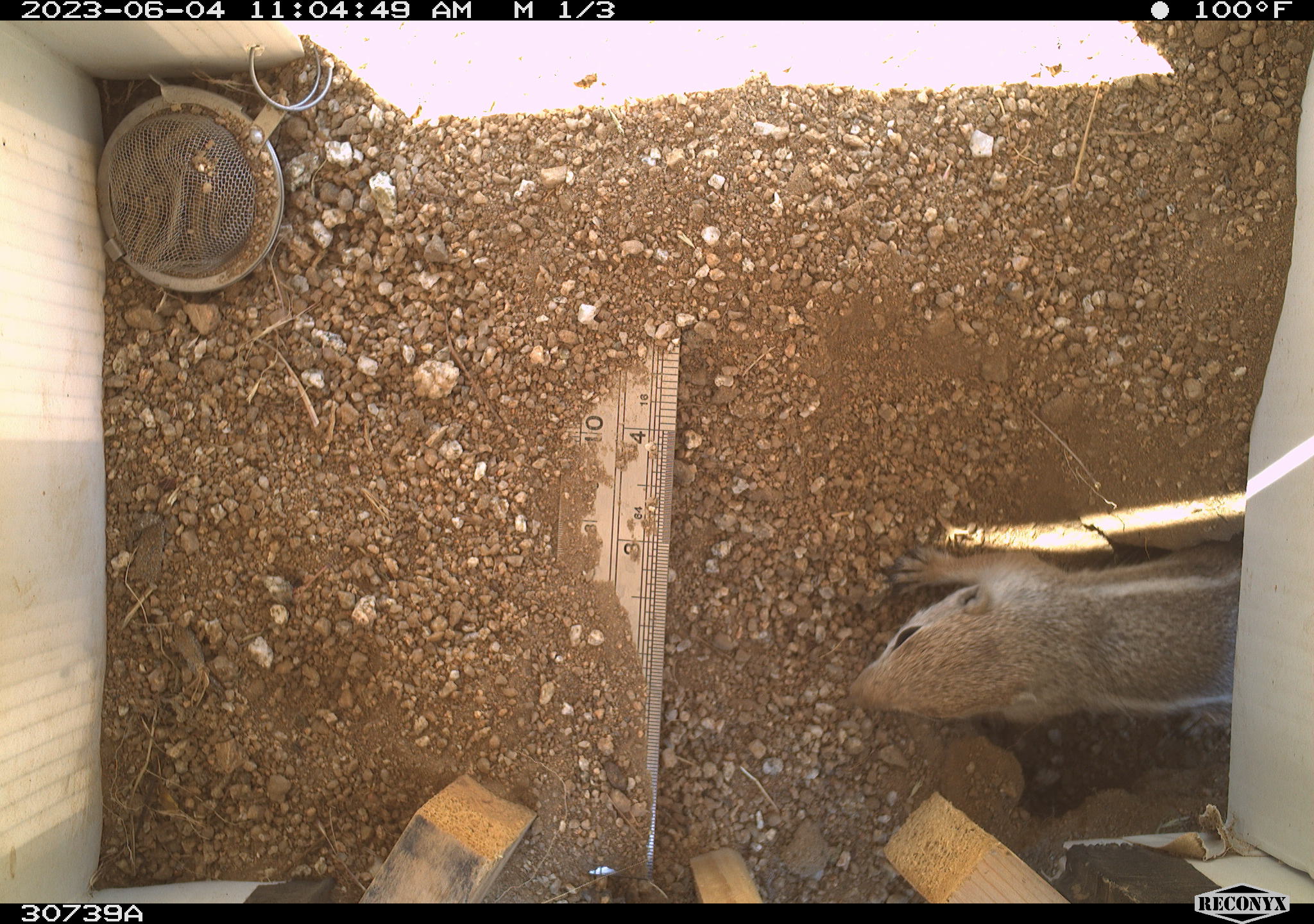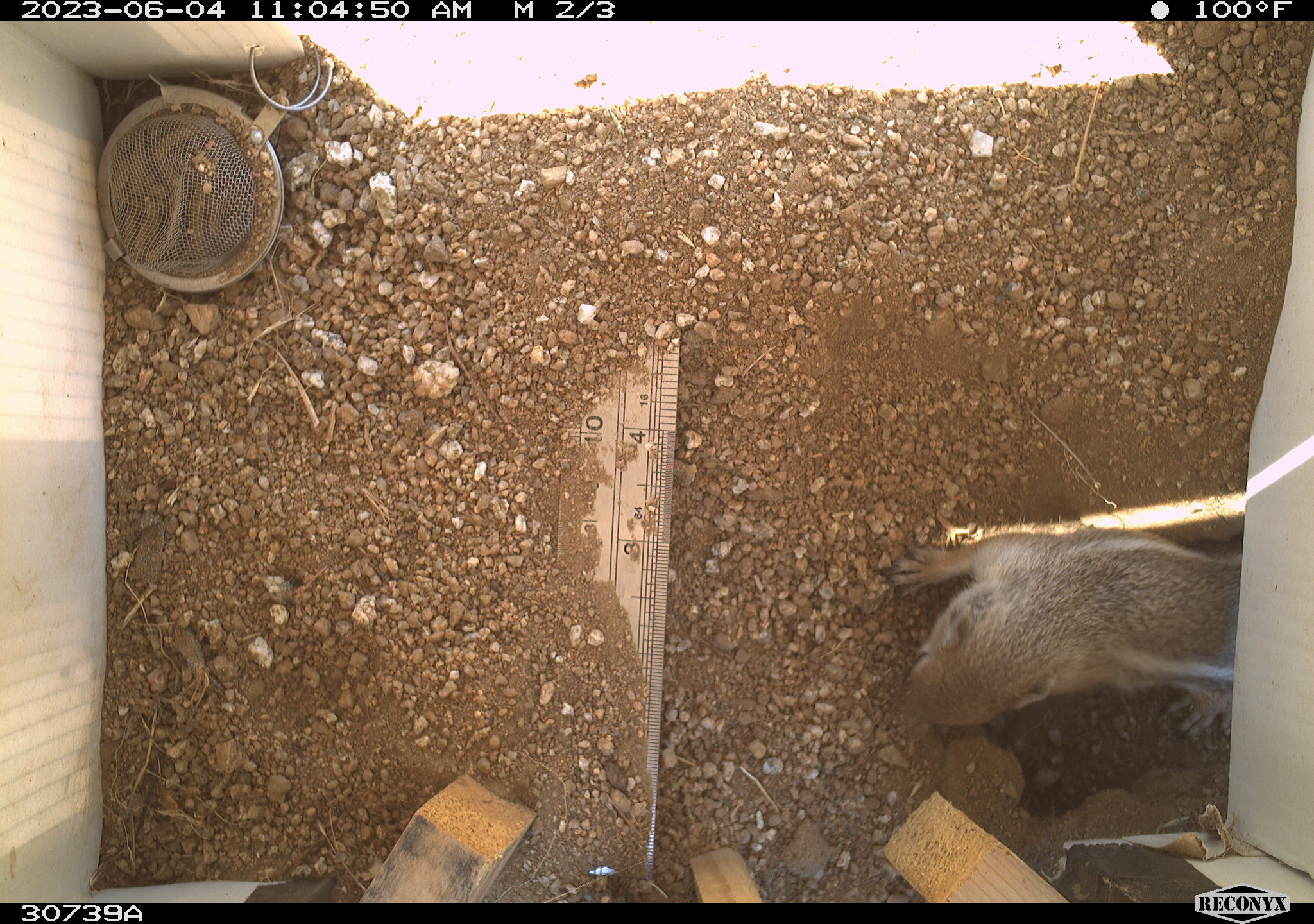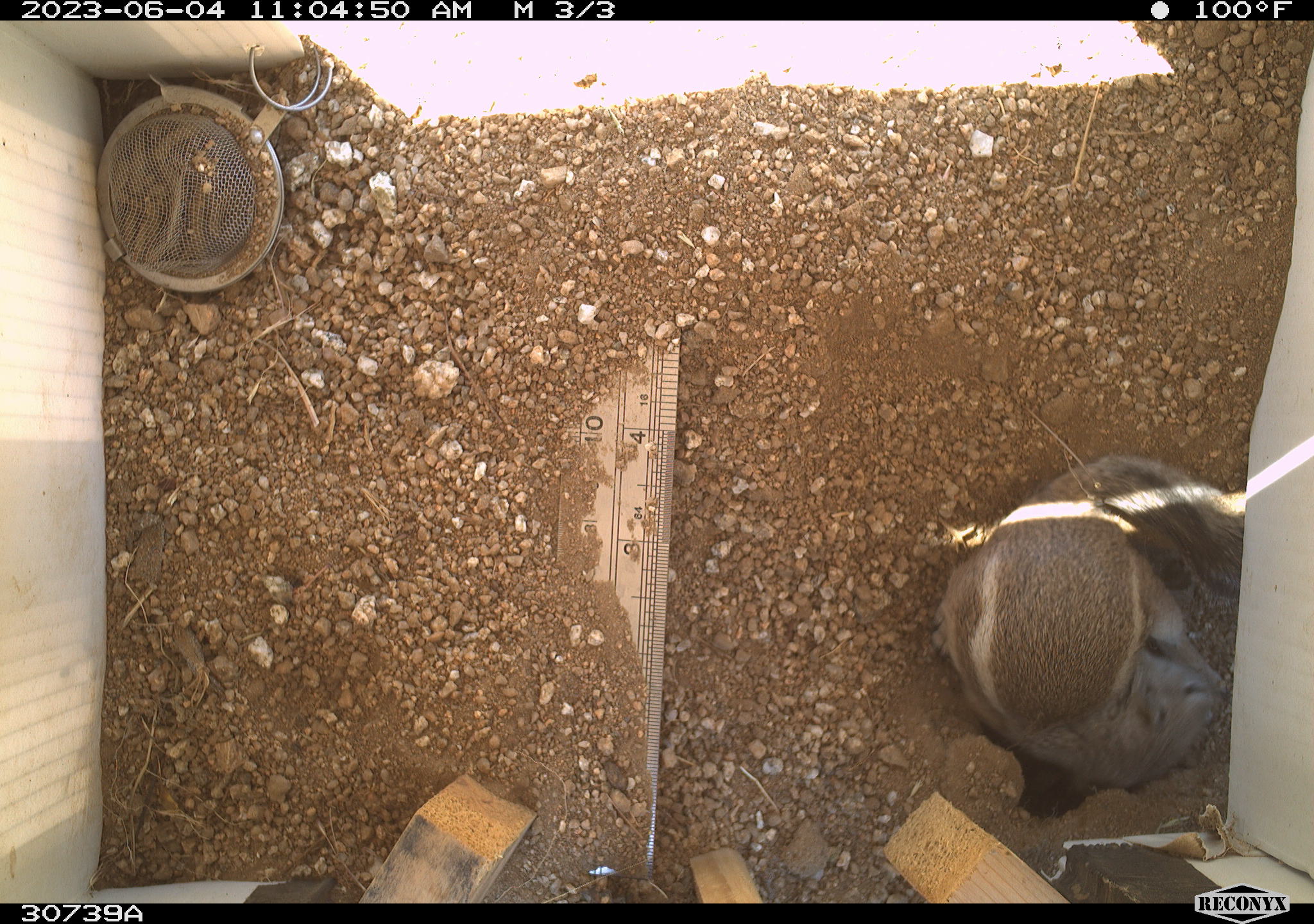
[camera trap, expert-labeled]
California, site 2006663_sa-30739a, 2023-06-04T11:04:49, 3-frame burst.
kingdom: Animalia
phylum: Chordata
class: Mammalia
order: Rodentia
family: Sciuridae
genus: Ammospermophilus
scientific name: Ammospermophilus leucurus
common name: white-tailed antelope squirrel